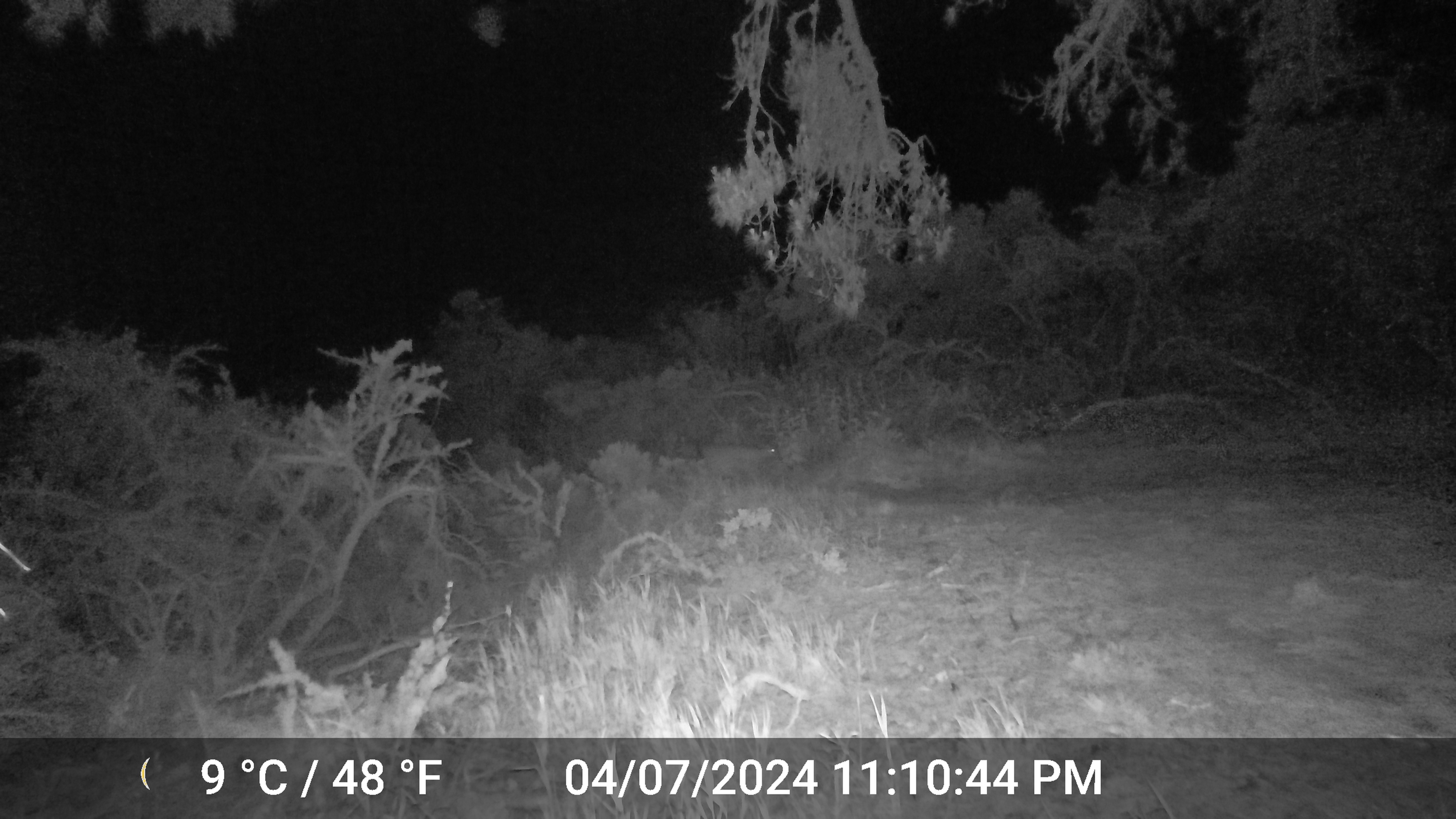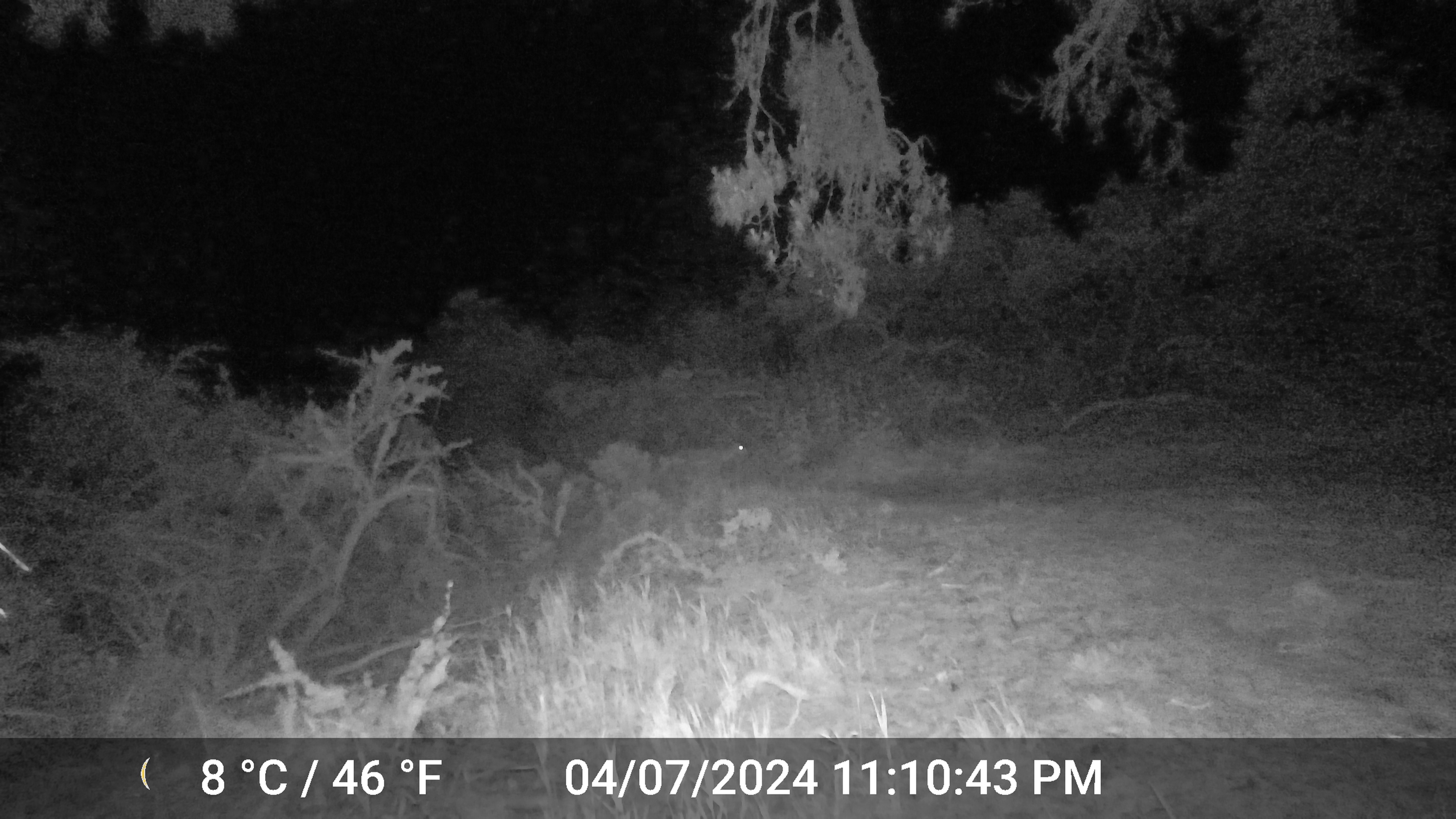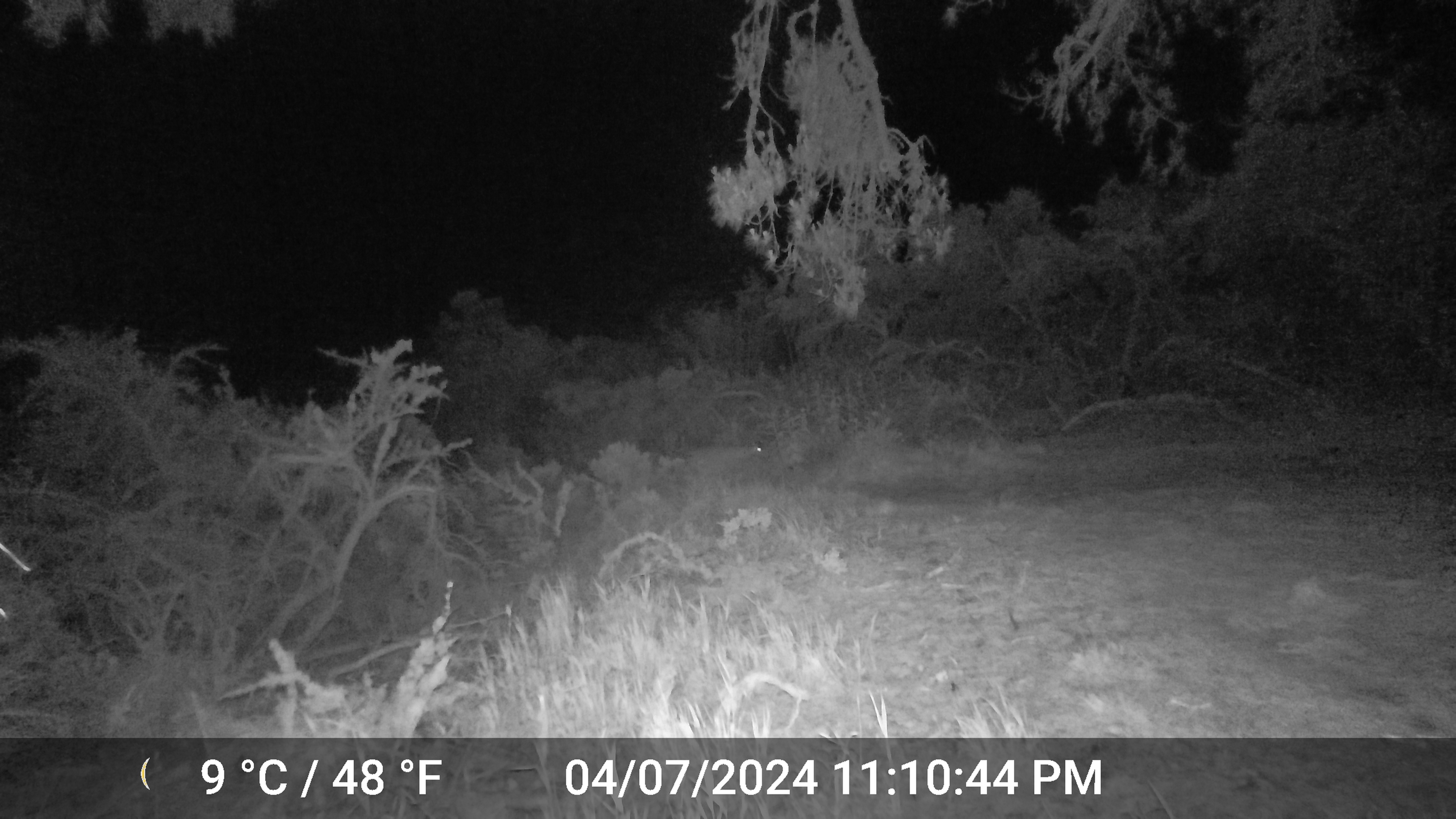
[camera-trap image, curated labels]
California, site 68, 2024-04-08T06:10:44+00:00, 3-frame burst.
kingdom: Animalia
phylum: Chordata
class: Mammalia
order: Carnivora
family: Felidae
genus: Lynx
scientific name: Lynx rufus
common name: bobcat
Bobcat (Lynx rufus).